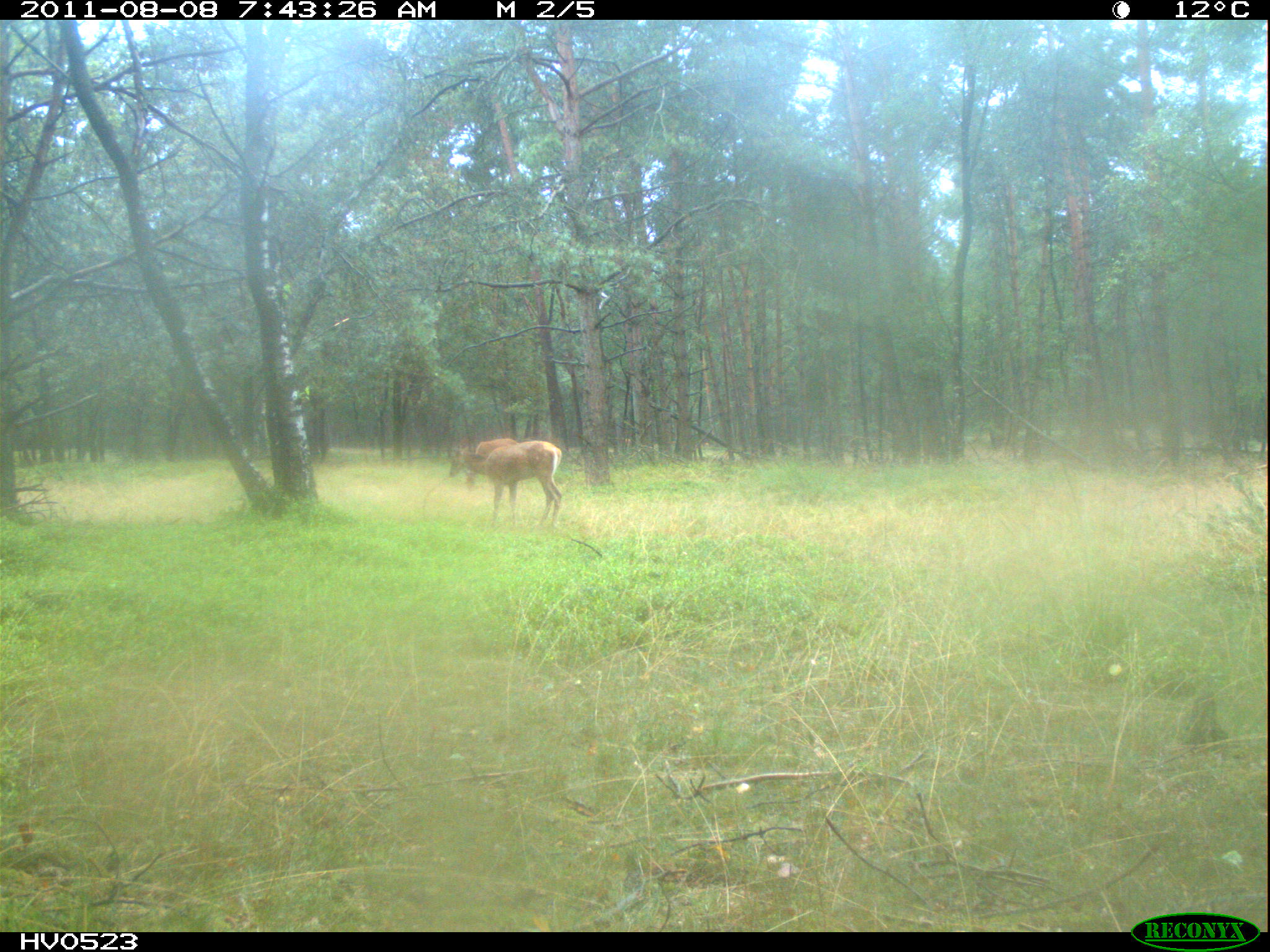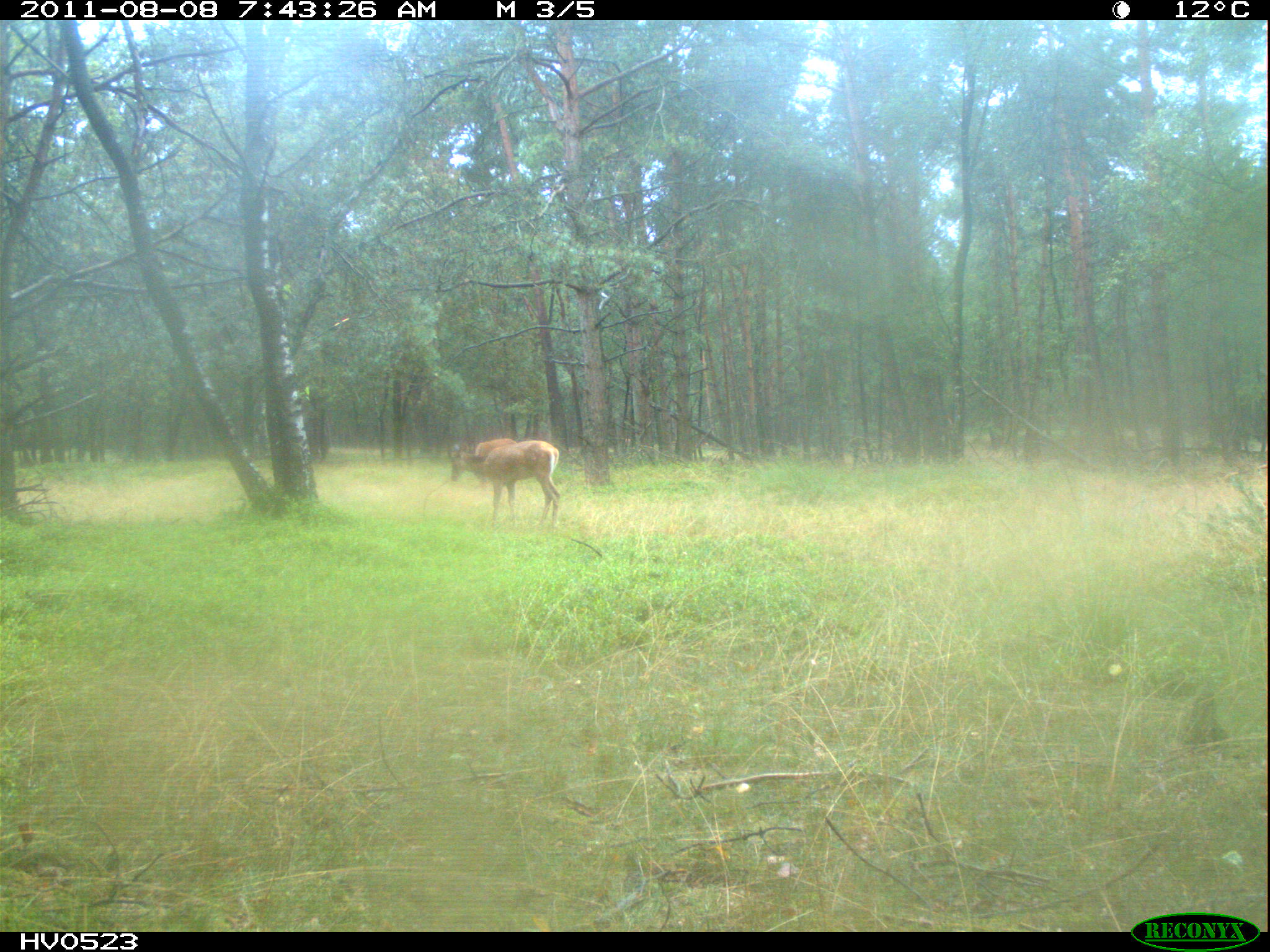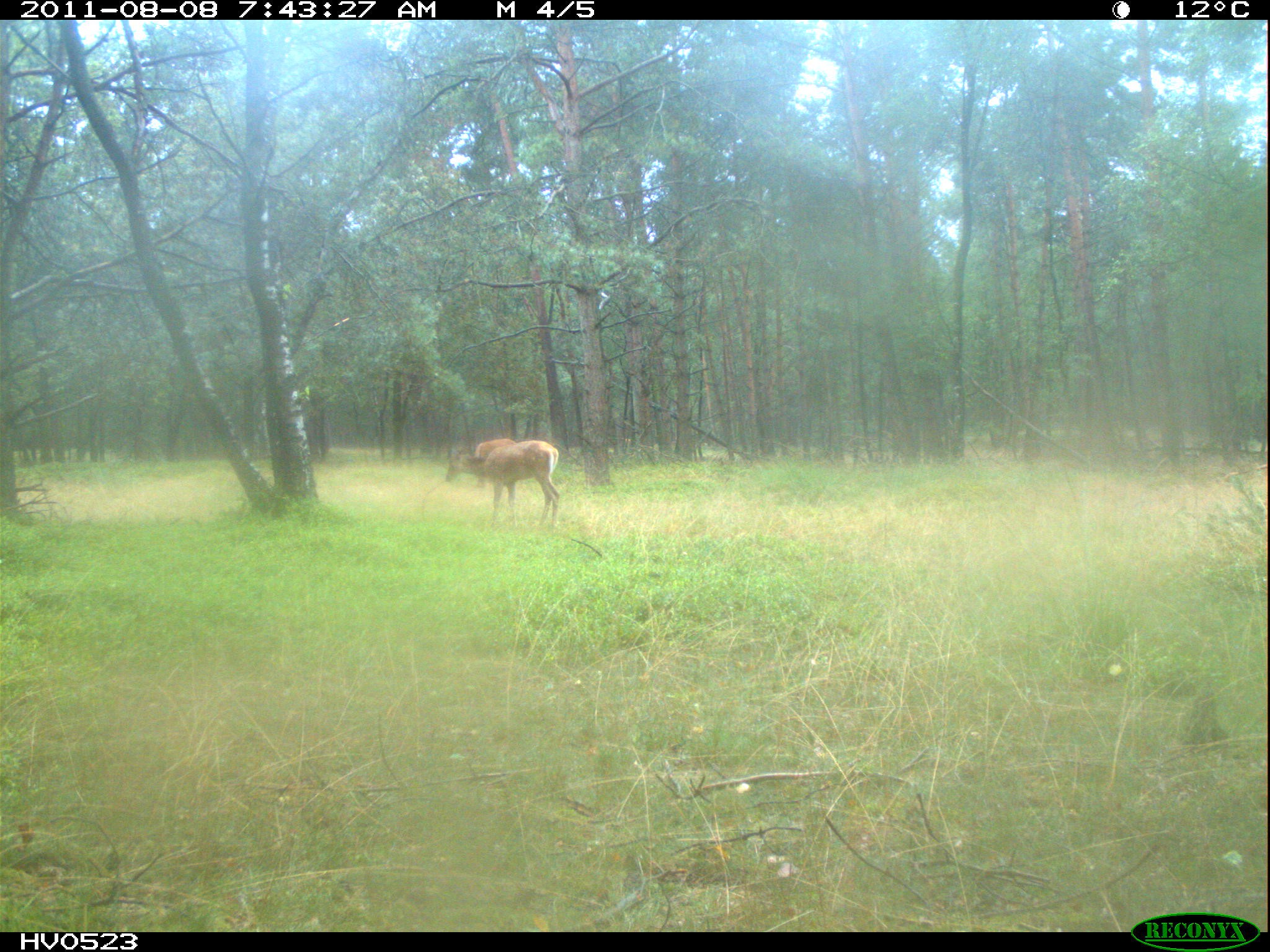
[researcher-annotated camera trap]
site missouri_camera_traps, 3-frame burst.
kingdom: Animalia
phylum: Chordata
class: Mammalia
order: Artiodactyla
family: Cervidae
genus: Cervus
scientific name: Cervus elaphus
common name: red deer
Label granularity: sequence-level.